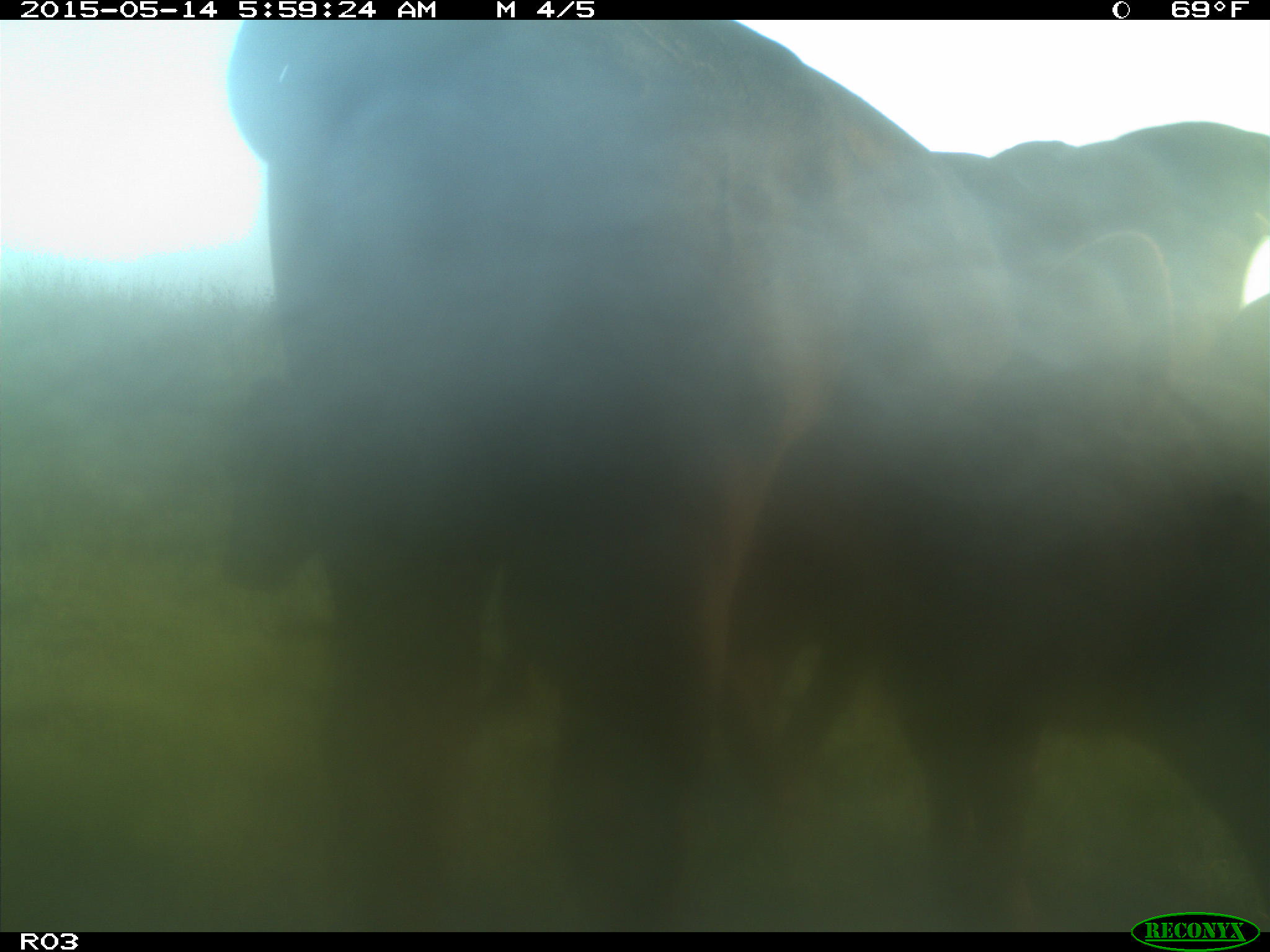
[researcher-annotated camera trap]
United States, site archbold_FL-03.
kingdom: Animalia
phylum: Chordata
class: Mammalia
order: Artiodactyla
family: Bovidae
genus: Bos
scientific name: Bos taurus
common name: domestic cow